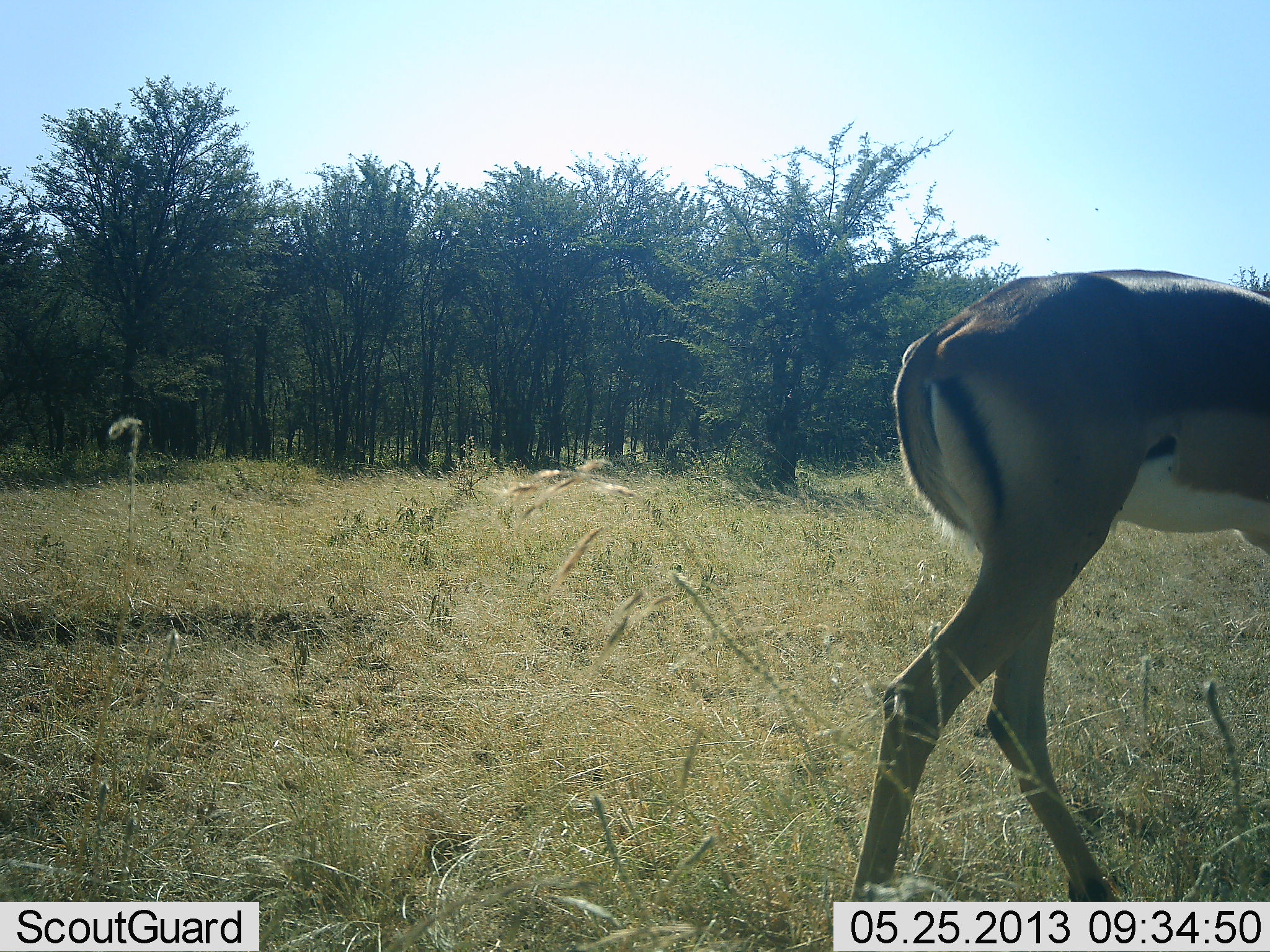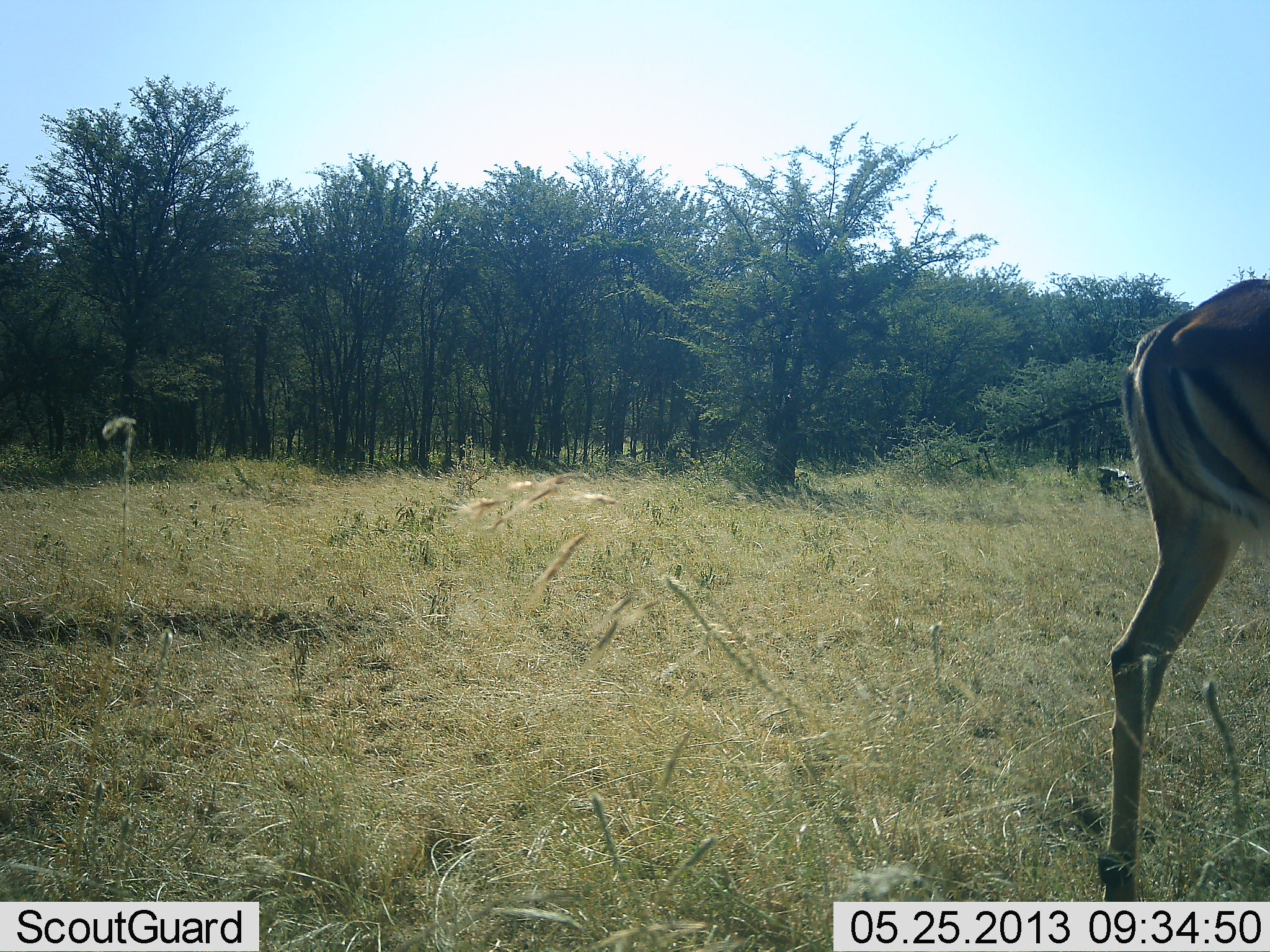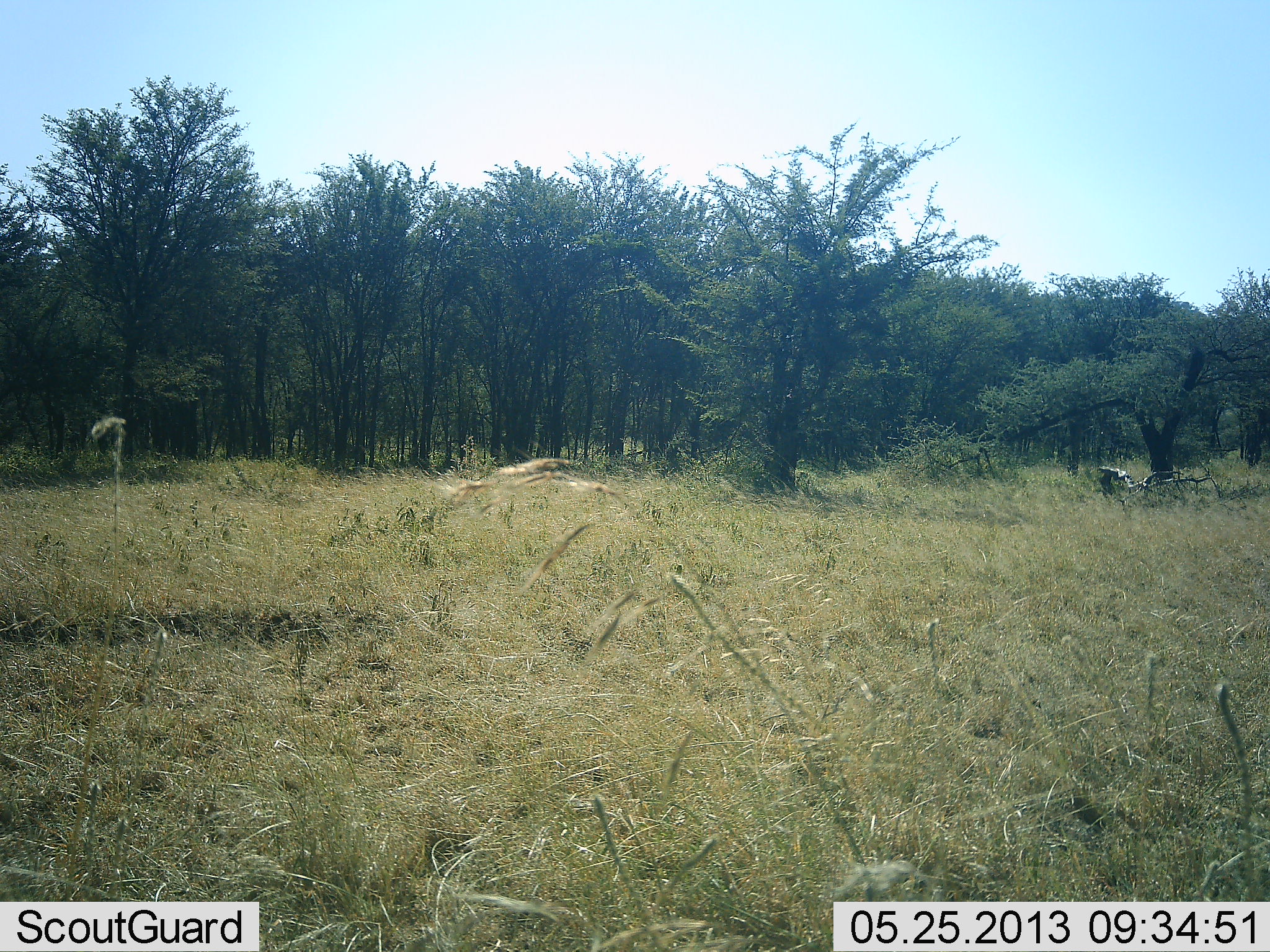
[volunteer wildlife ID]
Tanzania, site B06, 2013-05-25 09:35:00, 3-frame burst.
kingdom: Animalia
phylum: Chordata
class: Mammalia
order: Artiodactyla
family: Bovidae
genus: Aepyceros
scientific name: Aepyceros melampus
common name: impala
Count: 1.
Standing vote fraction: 0%.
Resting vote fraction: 0%.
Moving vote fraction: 100%.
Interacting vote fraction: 0%.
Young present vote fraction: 0%.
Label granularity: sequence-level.